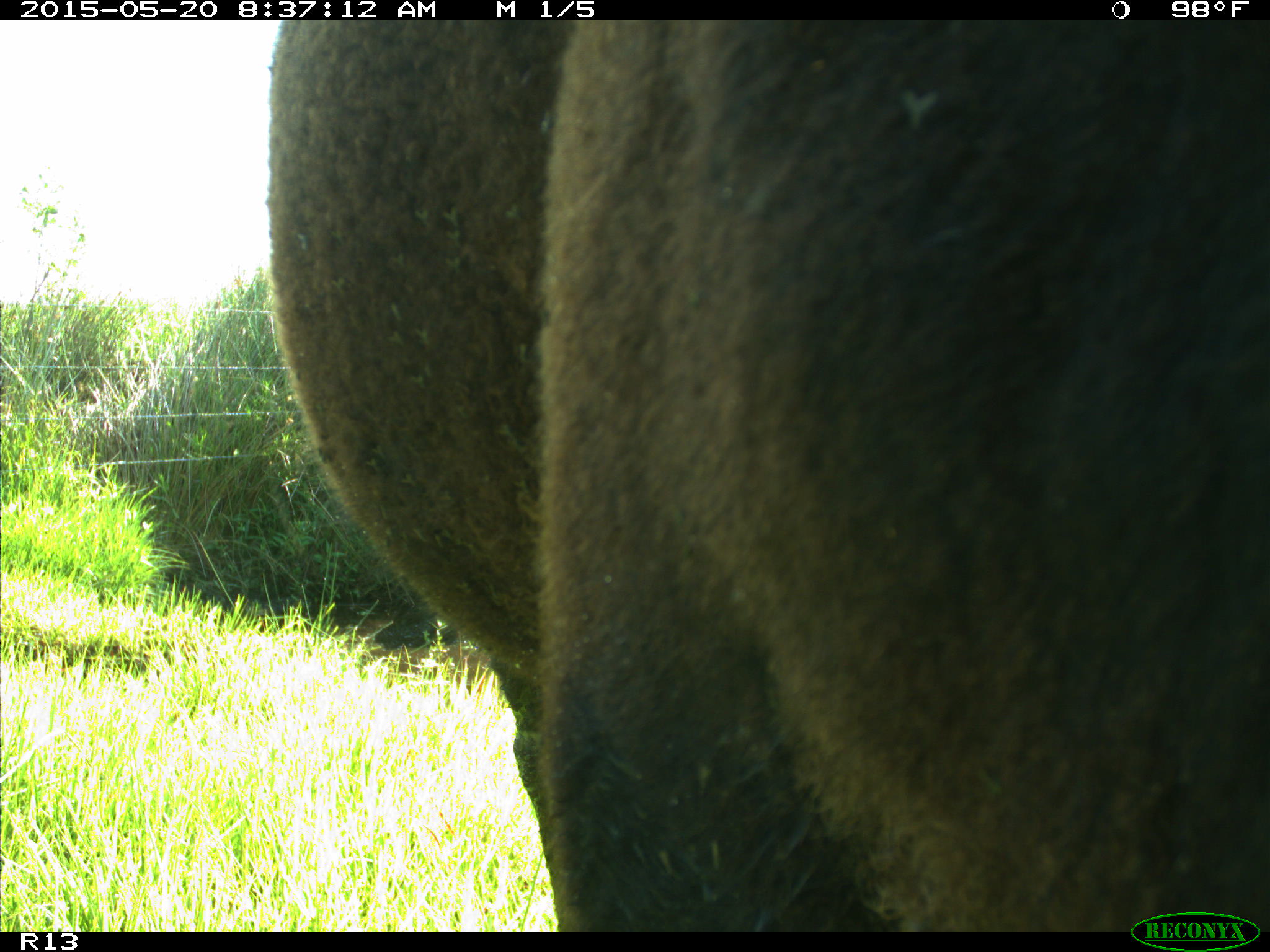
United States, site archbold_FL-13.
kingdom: Animalia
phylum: Chordata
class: Mammalia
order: Artiodactyla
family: Bovidae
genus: Bos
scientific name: Bos taurus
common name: domestic cow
Bos taurus (domestic cow).